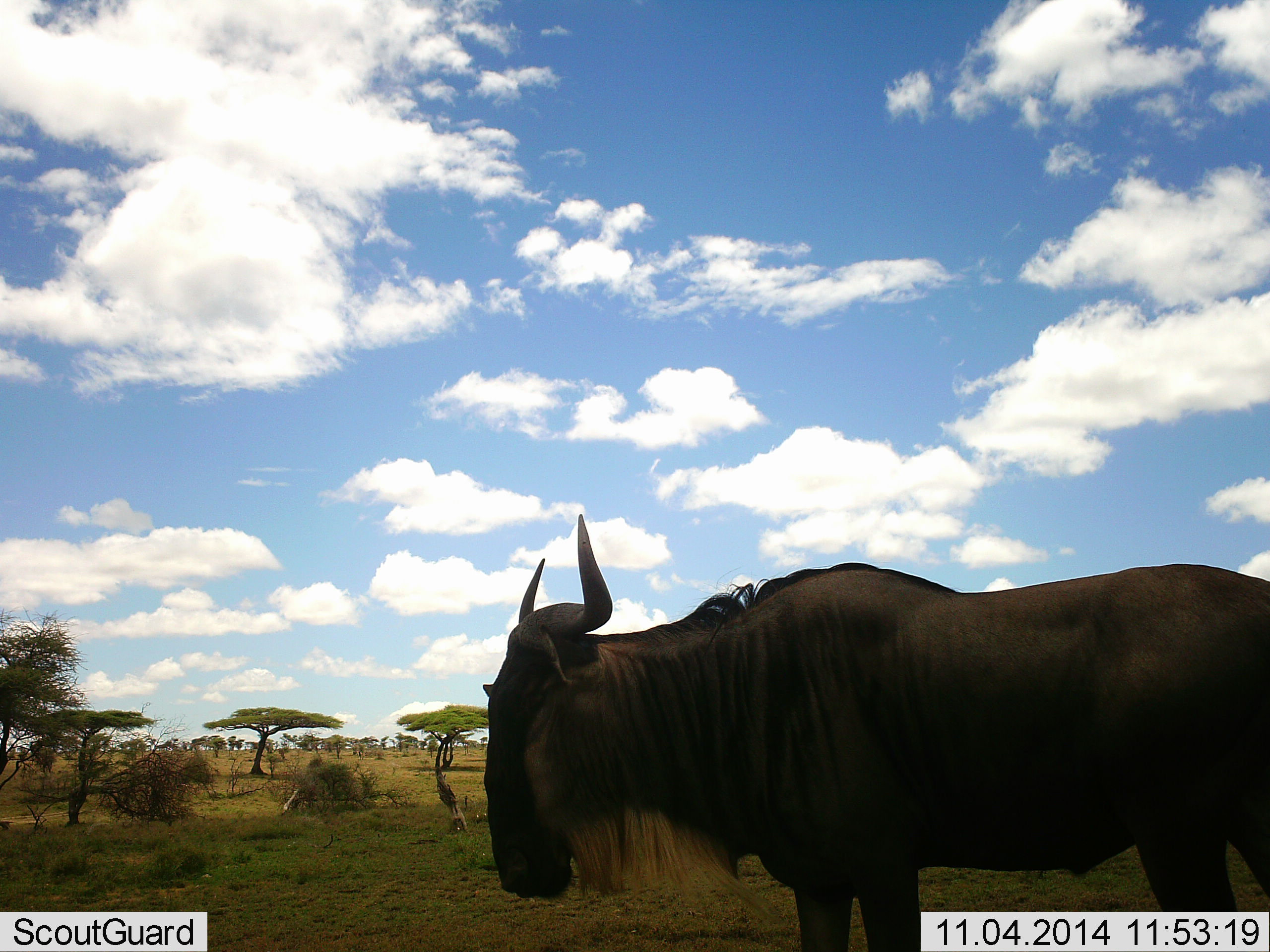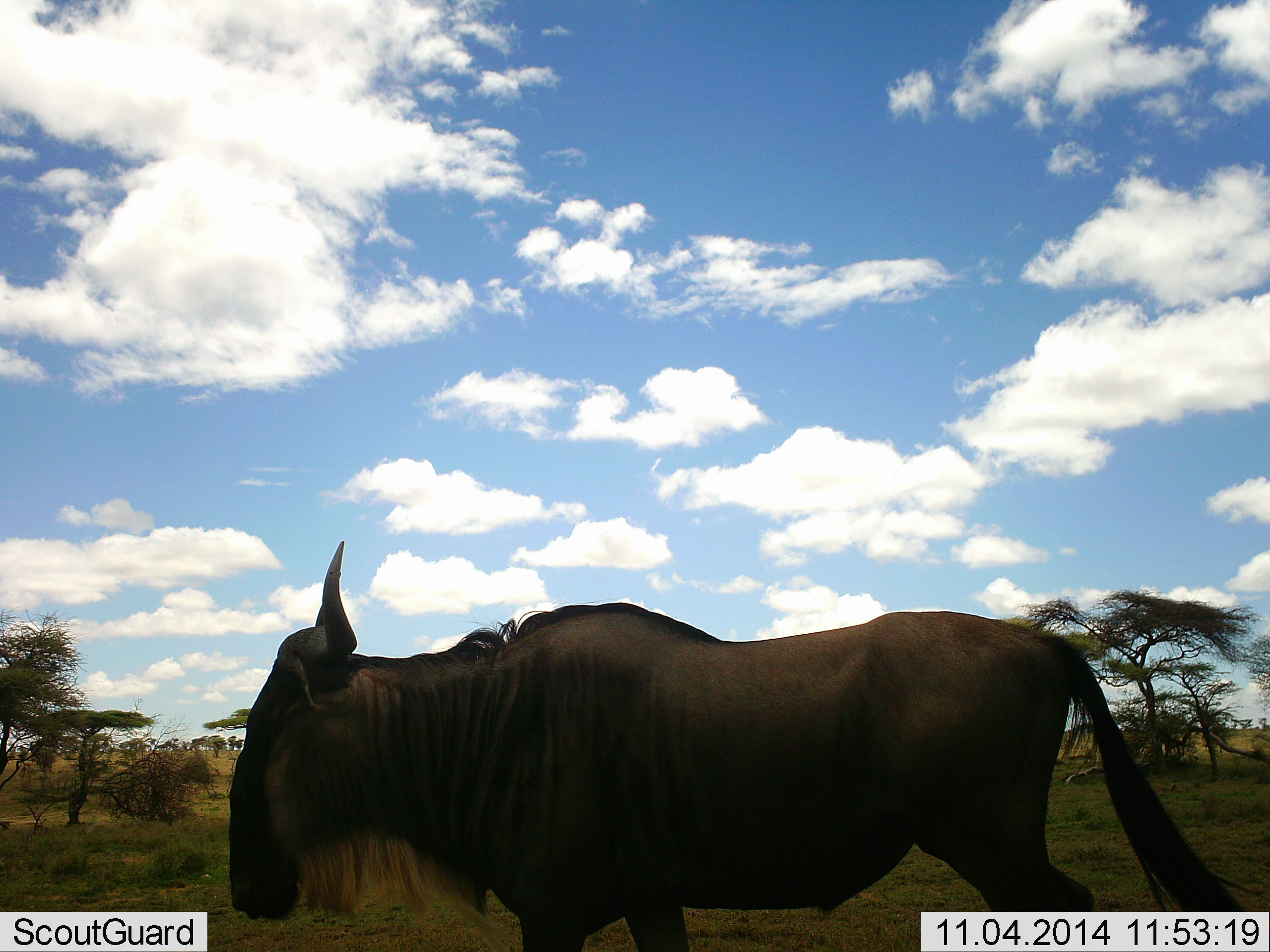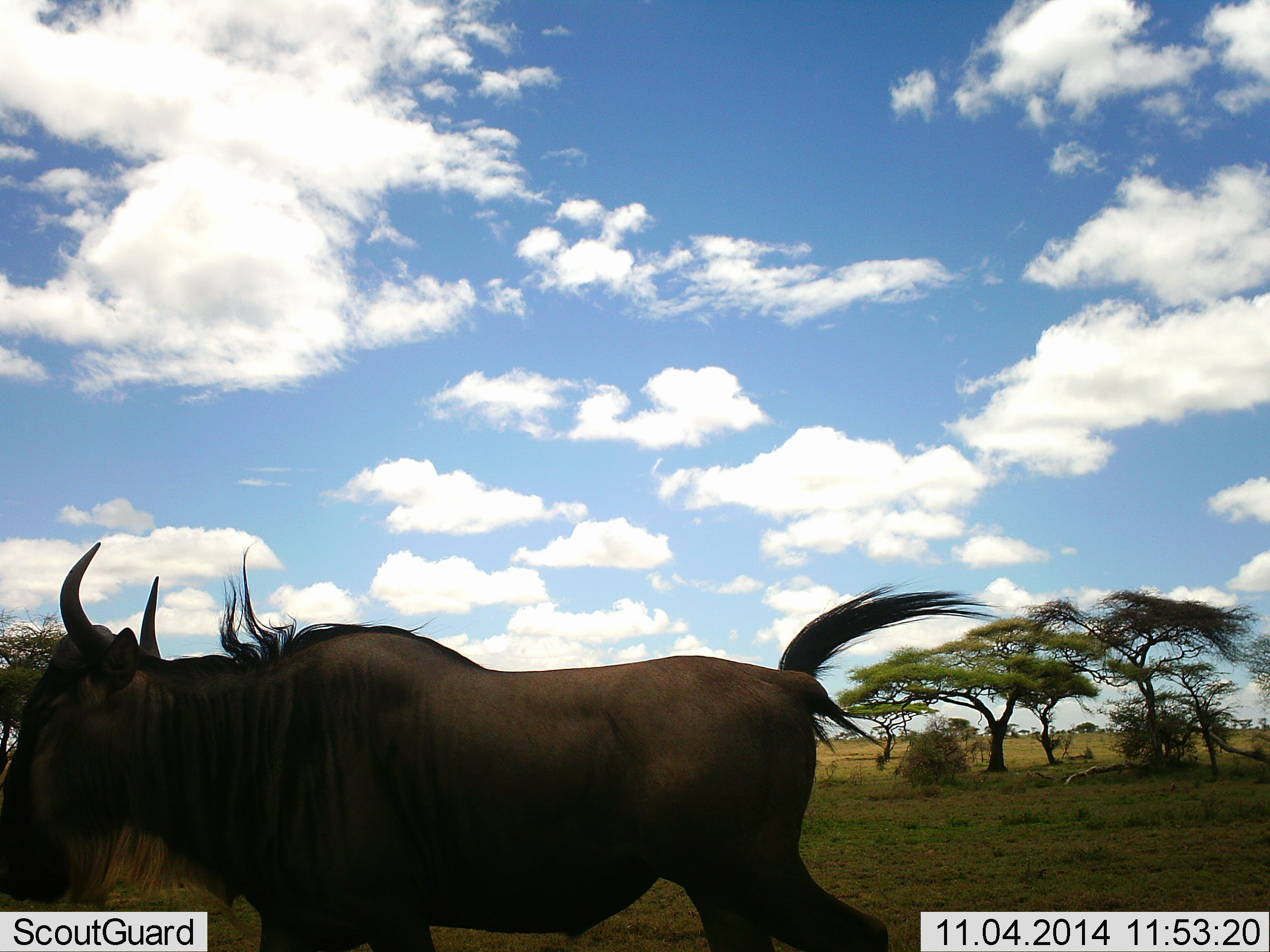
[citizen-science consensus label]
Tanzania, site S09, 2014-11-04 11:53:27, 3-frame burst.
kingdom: Animalia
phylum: Chordata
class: Mammalia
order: Artiodactyla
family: Bovidae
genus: Connochaetes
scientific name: Connochaetes taurinus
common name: blue wildebeest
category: wildebeest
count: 1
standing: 20%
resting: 0%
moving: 90%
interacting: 0%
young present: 0%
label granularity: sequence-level